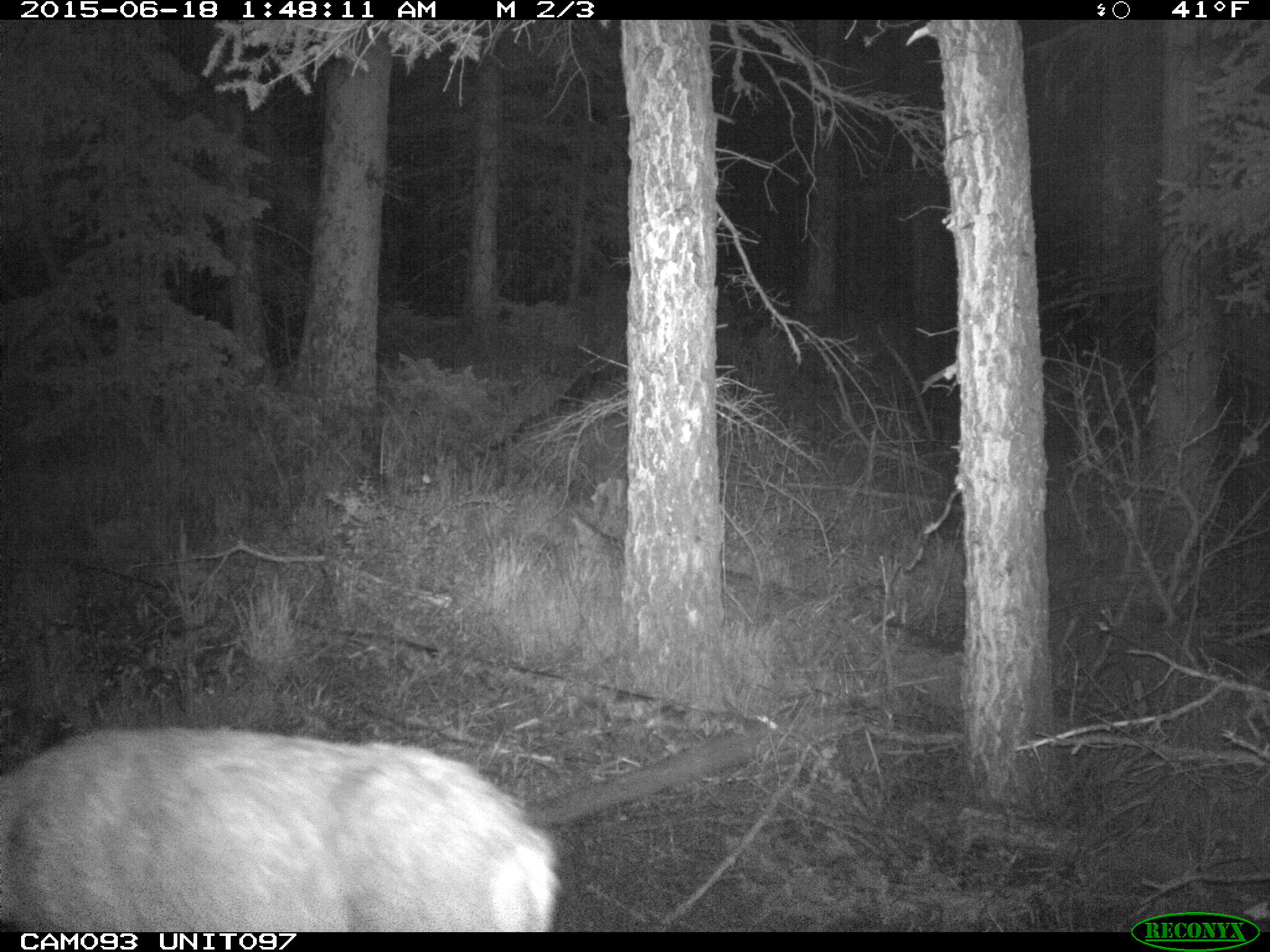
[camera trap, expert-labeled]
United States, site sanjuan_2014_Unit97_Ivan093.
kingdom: Animalia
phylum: Chordata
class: Mammalia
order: Artiodactyla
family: Cervidae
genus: Odocoileus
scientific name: Odocoileus hemionus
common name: mule deer